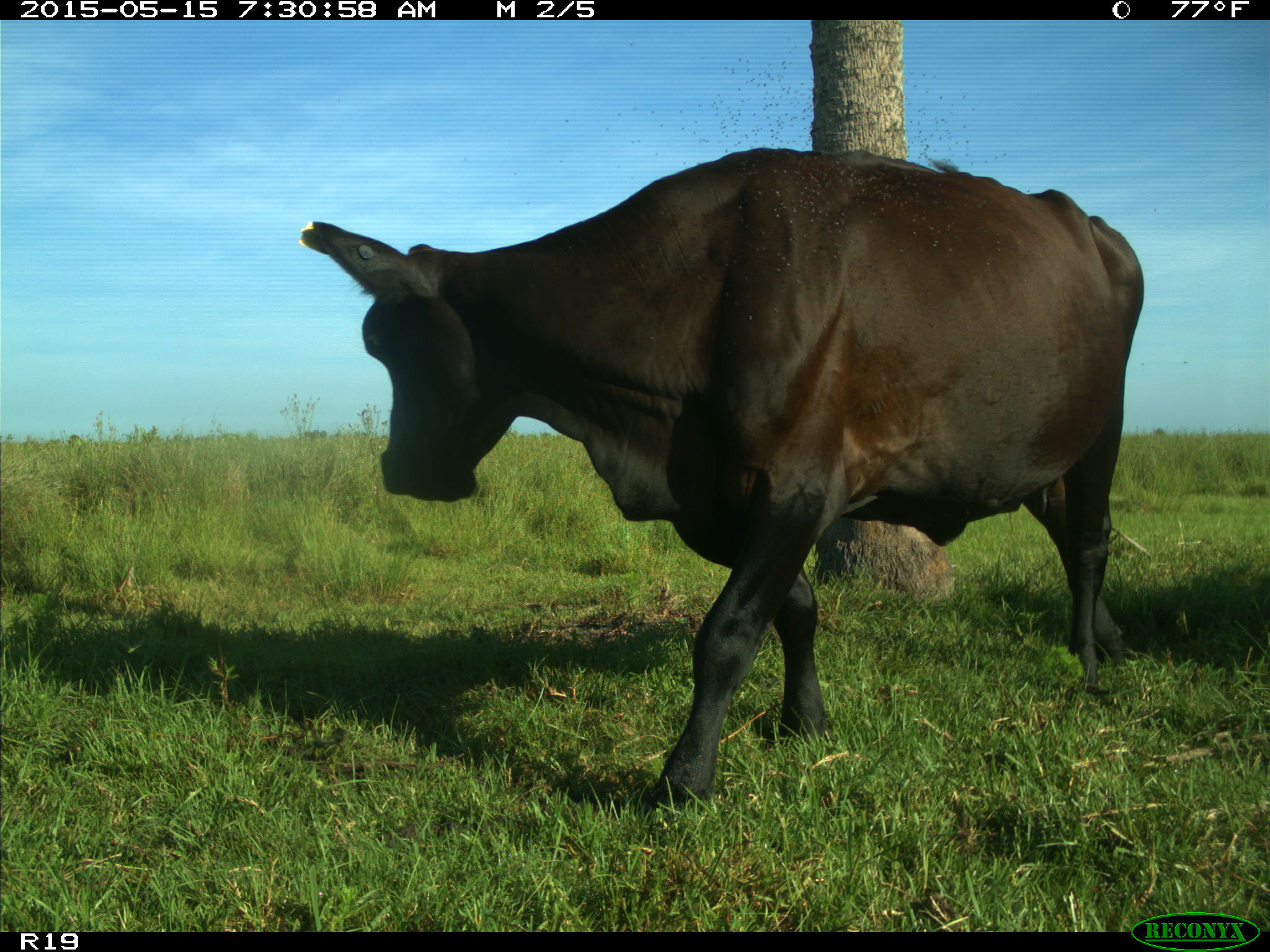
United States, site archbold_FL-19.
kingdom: Animalia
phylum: Chordata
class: Mammalia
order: Artiodactyla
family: Bovidae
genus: Bos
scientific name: Bos taurus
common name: domestic cow